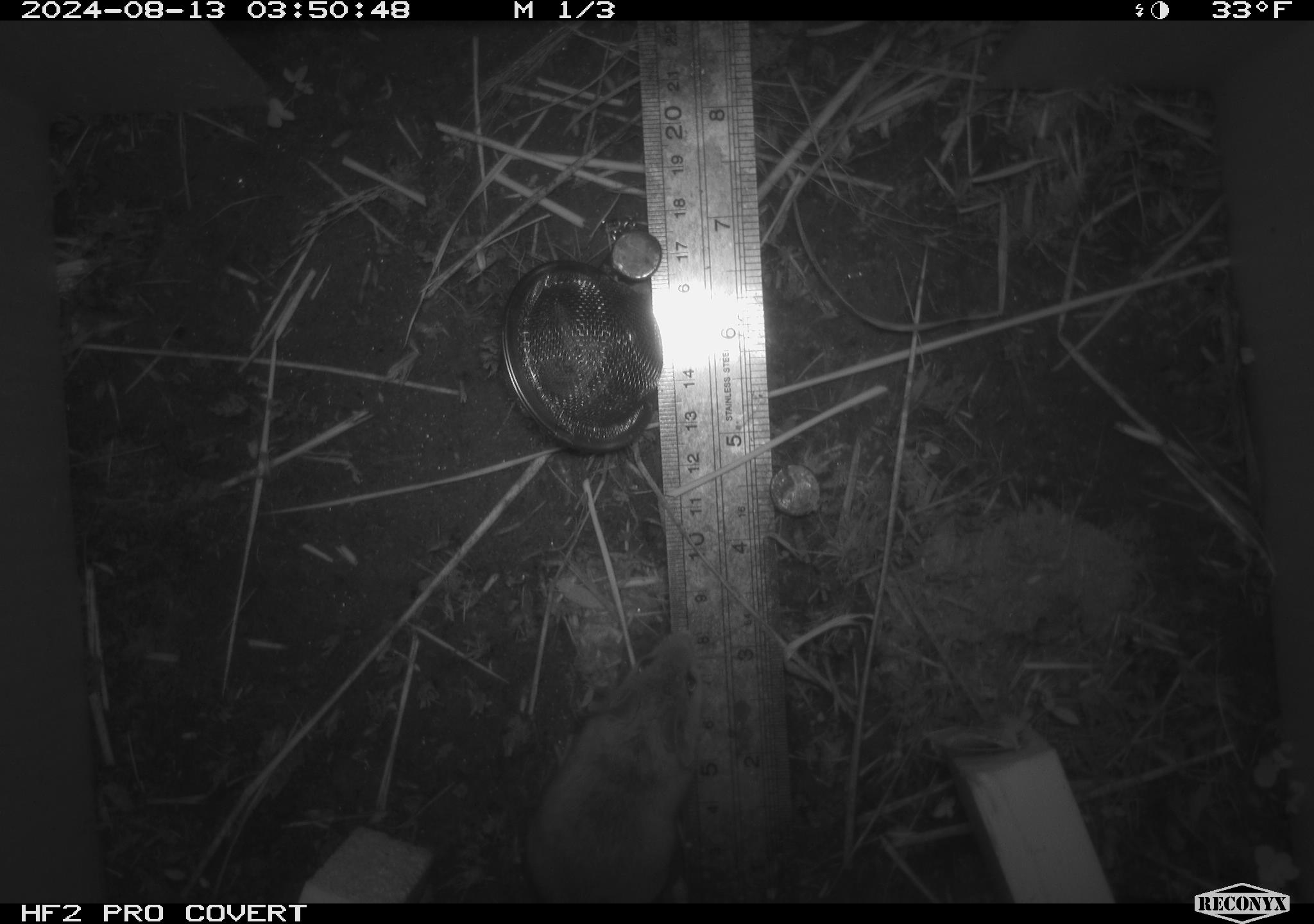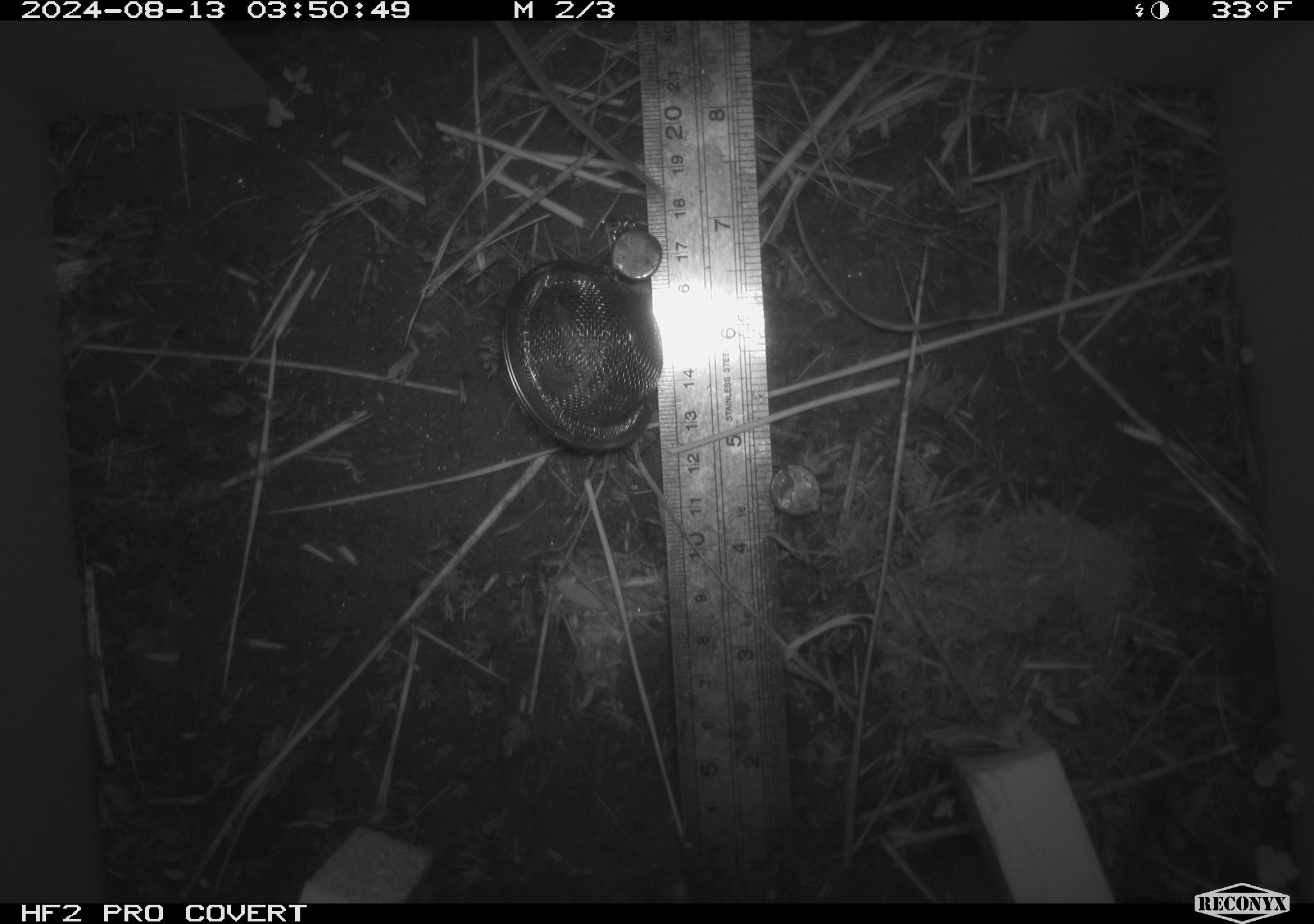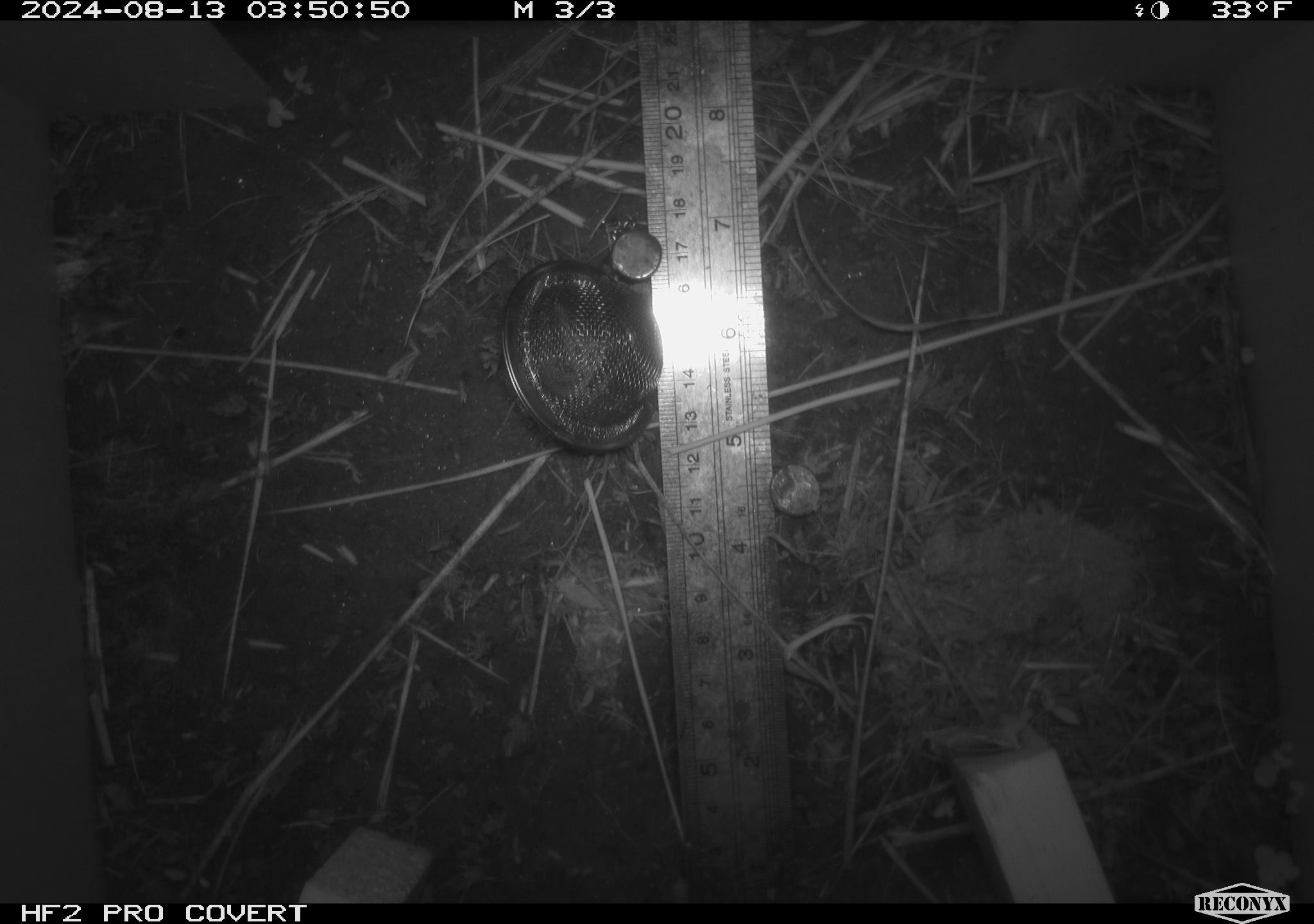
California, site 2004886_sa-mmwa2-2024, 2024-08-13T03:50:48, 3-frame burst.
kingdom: Animalia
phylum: Chordata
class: Mammalia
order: Rodentia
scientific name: Rodentia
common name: mouse species